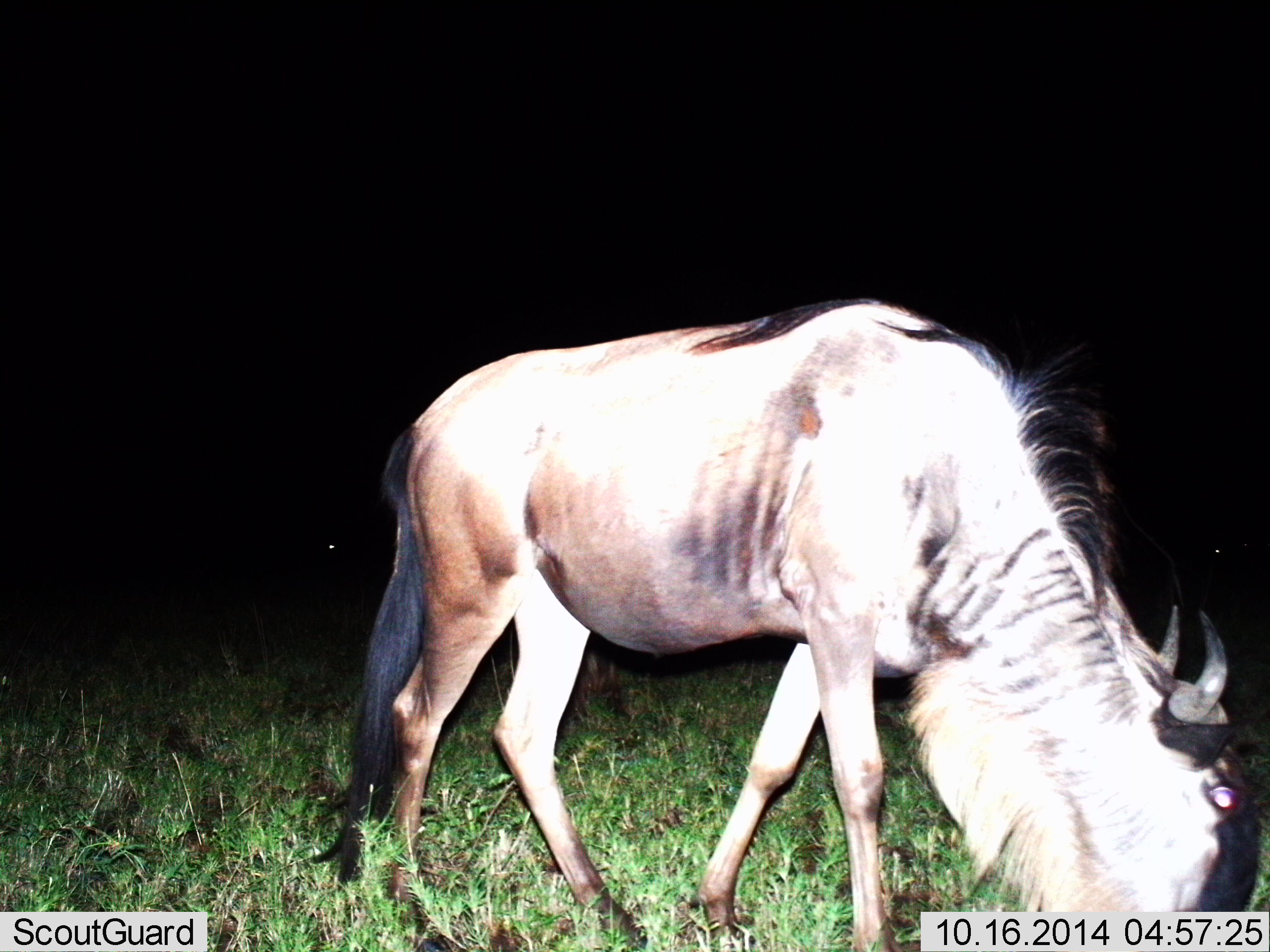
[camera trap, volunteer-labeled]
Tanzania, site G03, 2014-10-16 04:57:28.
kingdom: Animalia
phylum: Chordata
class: Mammalia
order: Artiodactyla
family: Bovidae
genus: Connochaetes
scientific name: Connochaetes taurinus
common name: blue wildebeest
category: wildebeest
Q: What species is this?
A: Wildebeest (blue wildebeest) (Connochaetes taurinus).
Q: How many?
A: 1.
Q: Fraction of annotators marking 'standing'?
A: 30%.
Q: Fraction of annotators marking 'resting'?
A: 0%.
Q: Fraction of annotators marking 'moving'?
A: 30%.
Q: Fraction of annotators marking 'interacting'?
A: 0%.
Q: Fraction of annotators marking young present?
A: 0%.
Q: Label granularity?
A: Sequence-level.